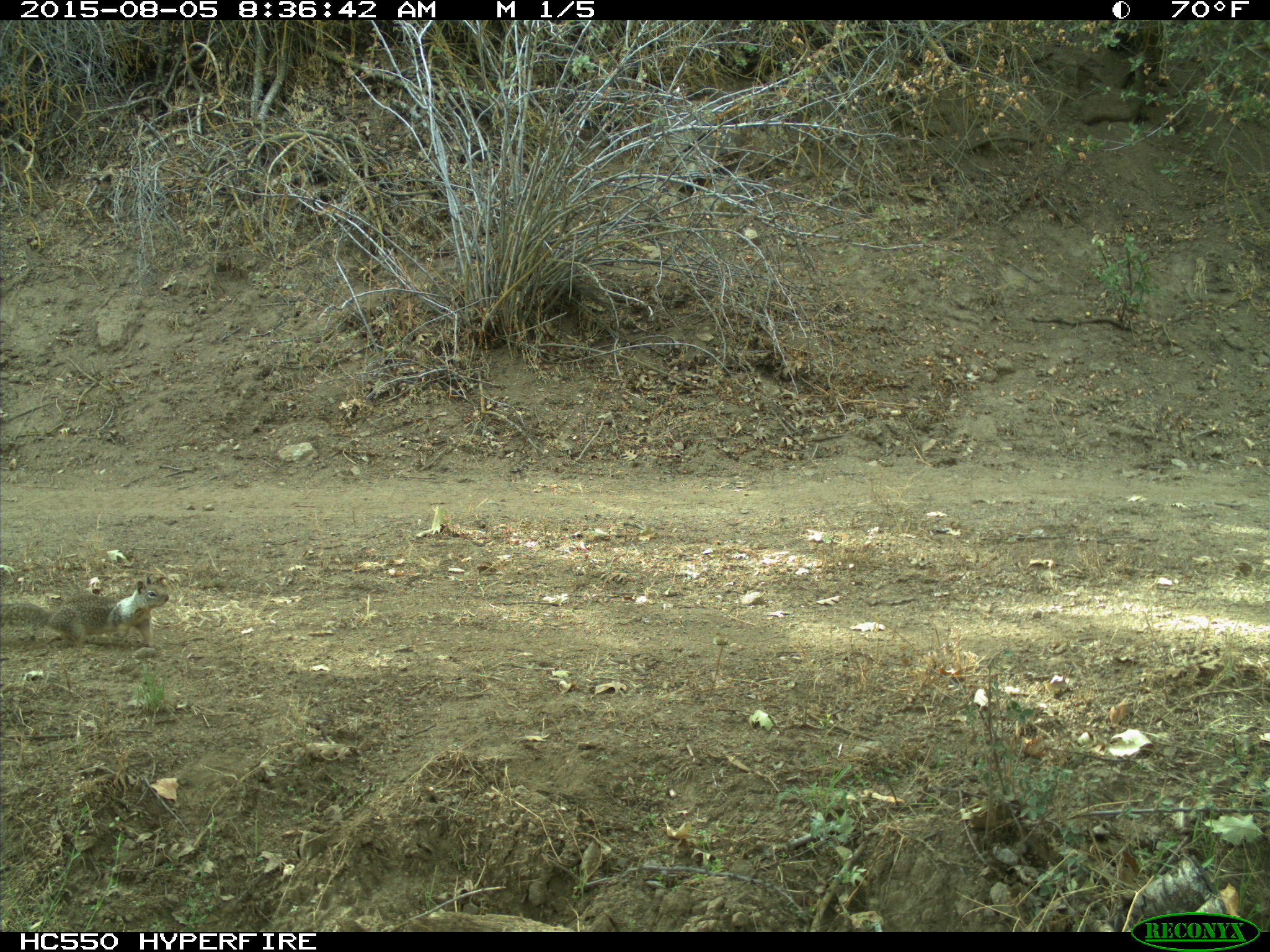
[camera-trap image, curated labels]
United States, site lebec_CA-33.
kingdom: Animalia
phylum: Chordata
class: Mammalia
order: Rodentia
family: Sciuridae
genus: Otospermophilus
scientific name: Otospermophilus beecheyi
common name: california ground squirrel